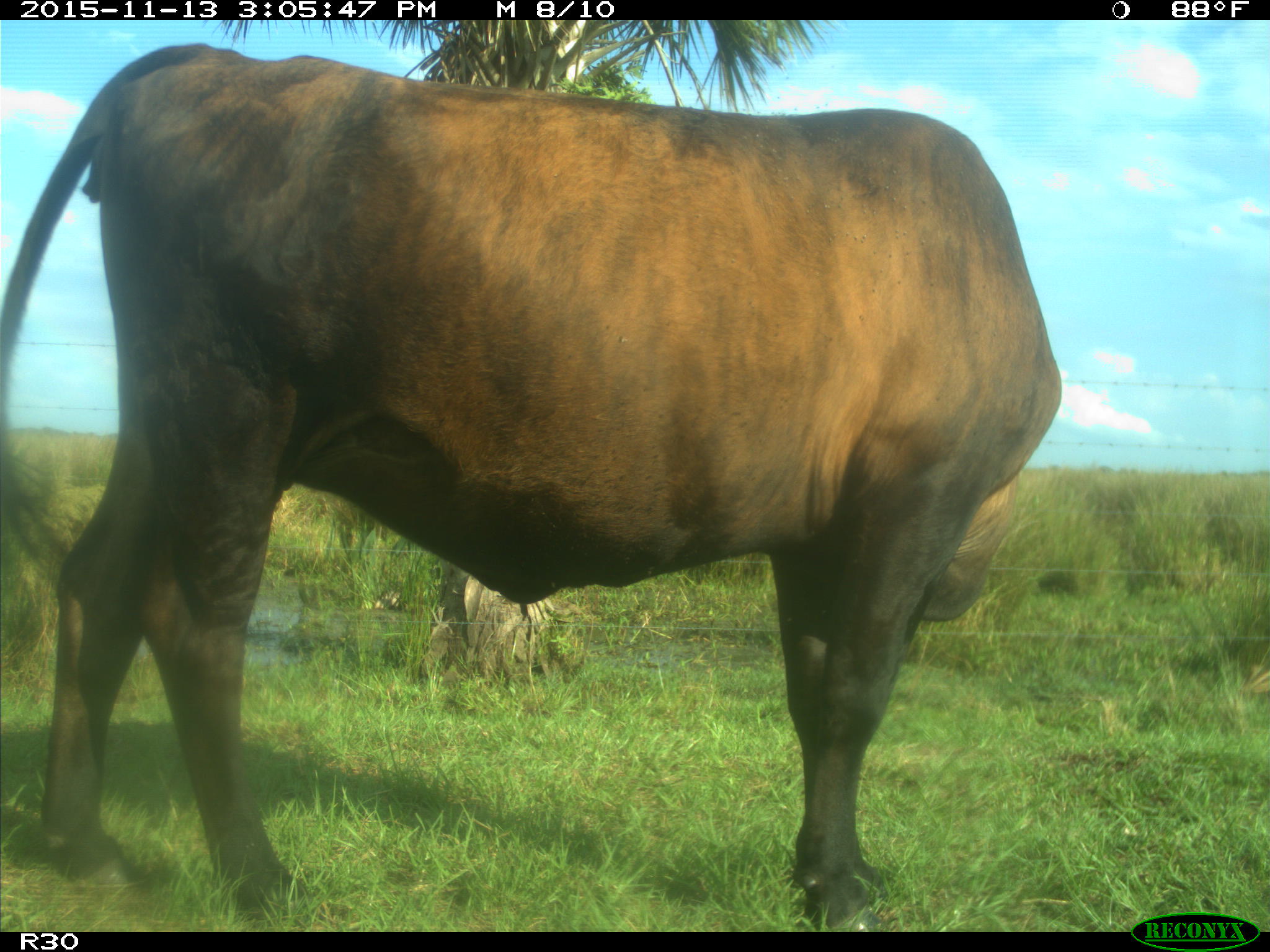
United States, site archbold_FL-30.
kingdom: Animalia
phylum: Chordata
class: Mammalia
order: Artiodactyla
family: Bovidae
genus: Bos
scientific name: Bos taurus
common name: domestic cow